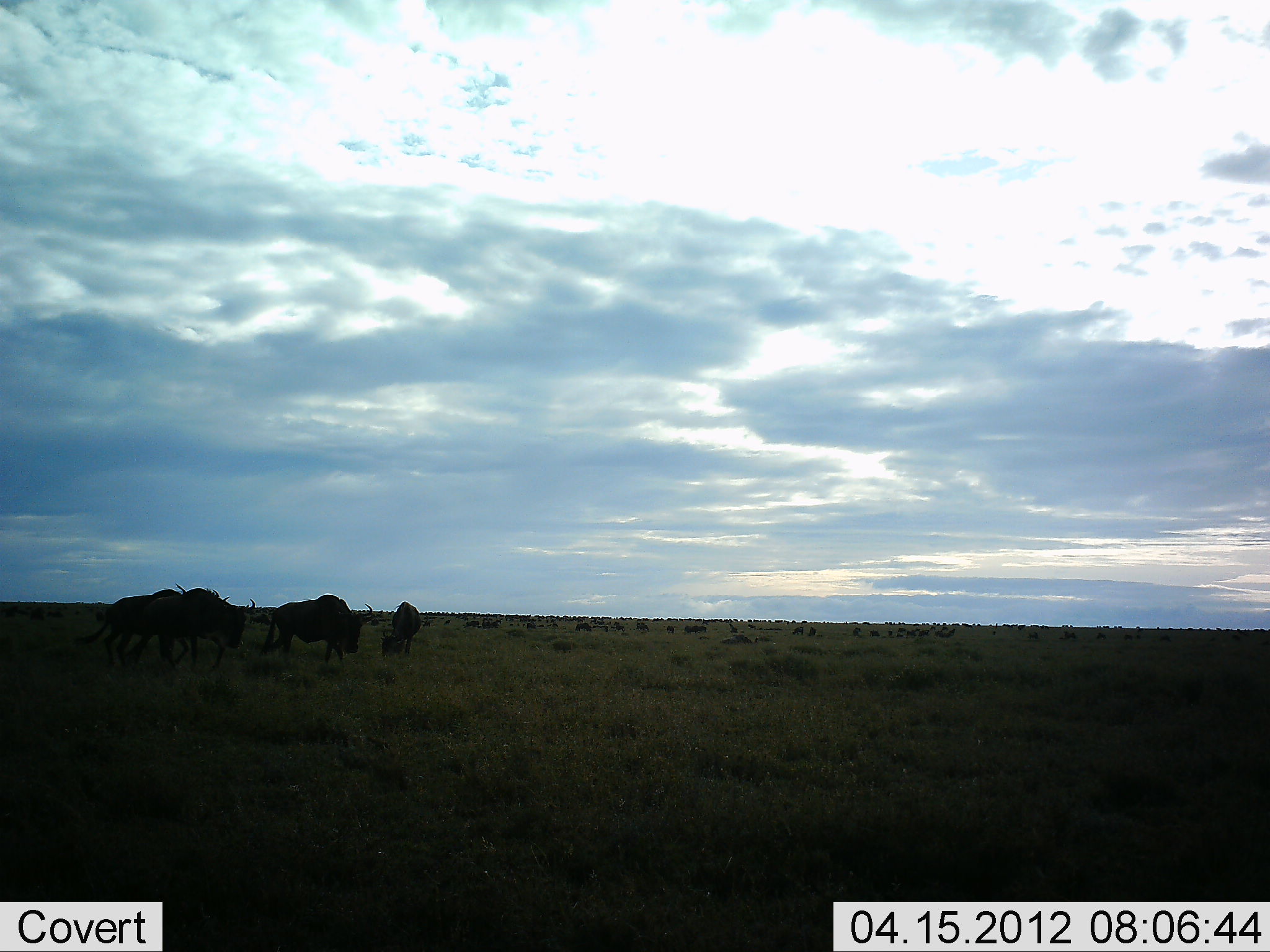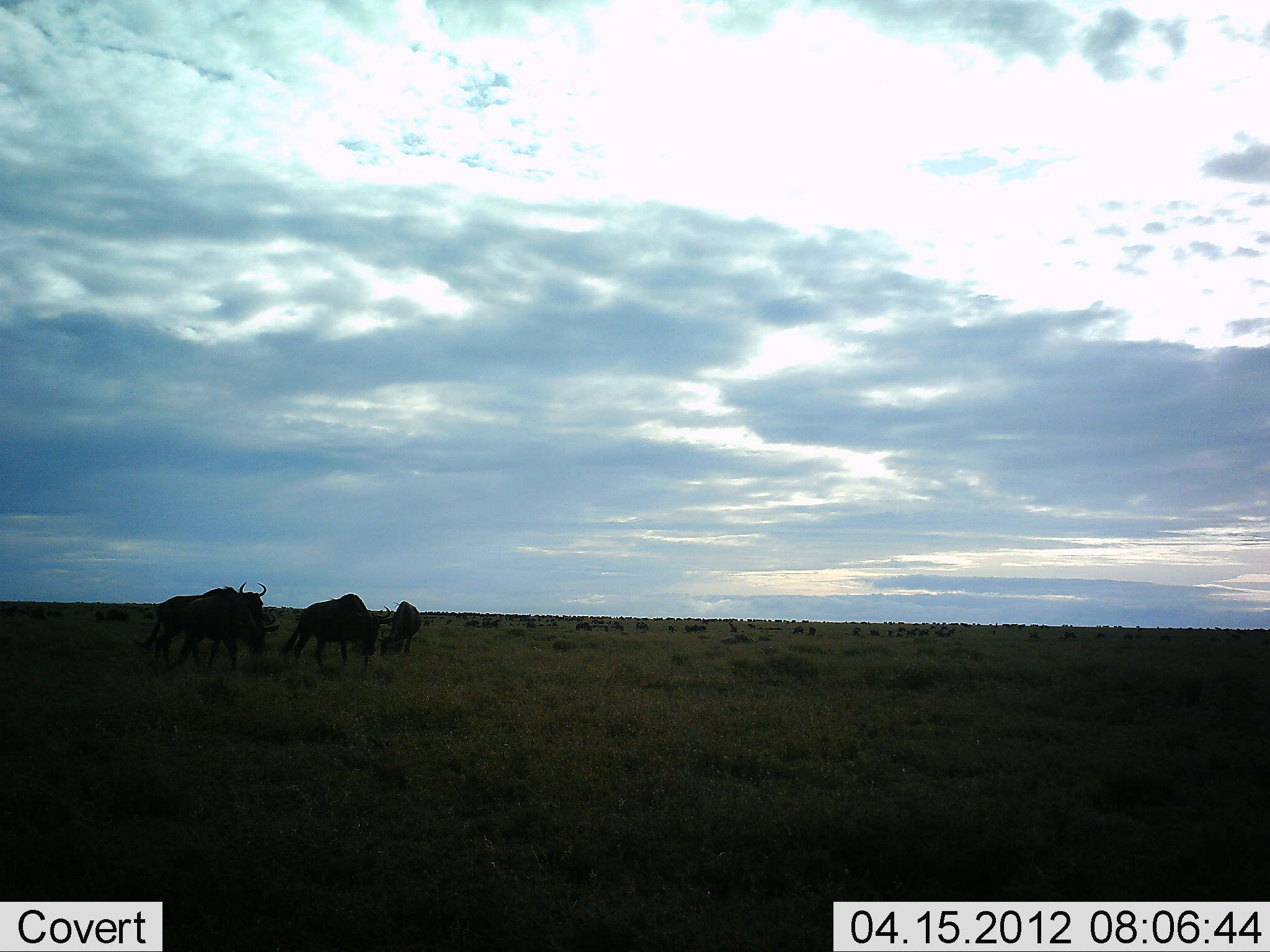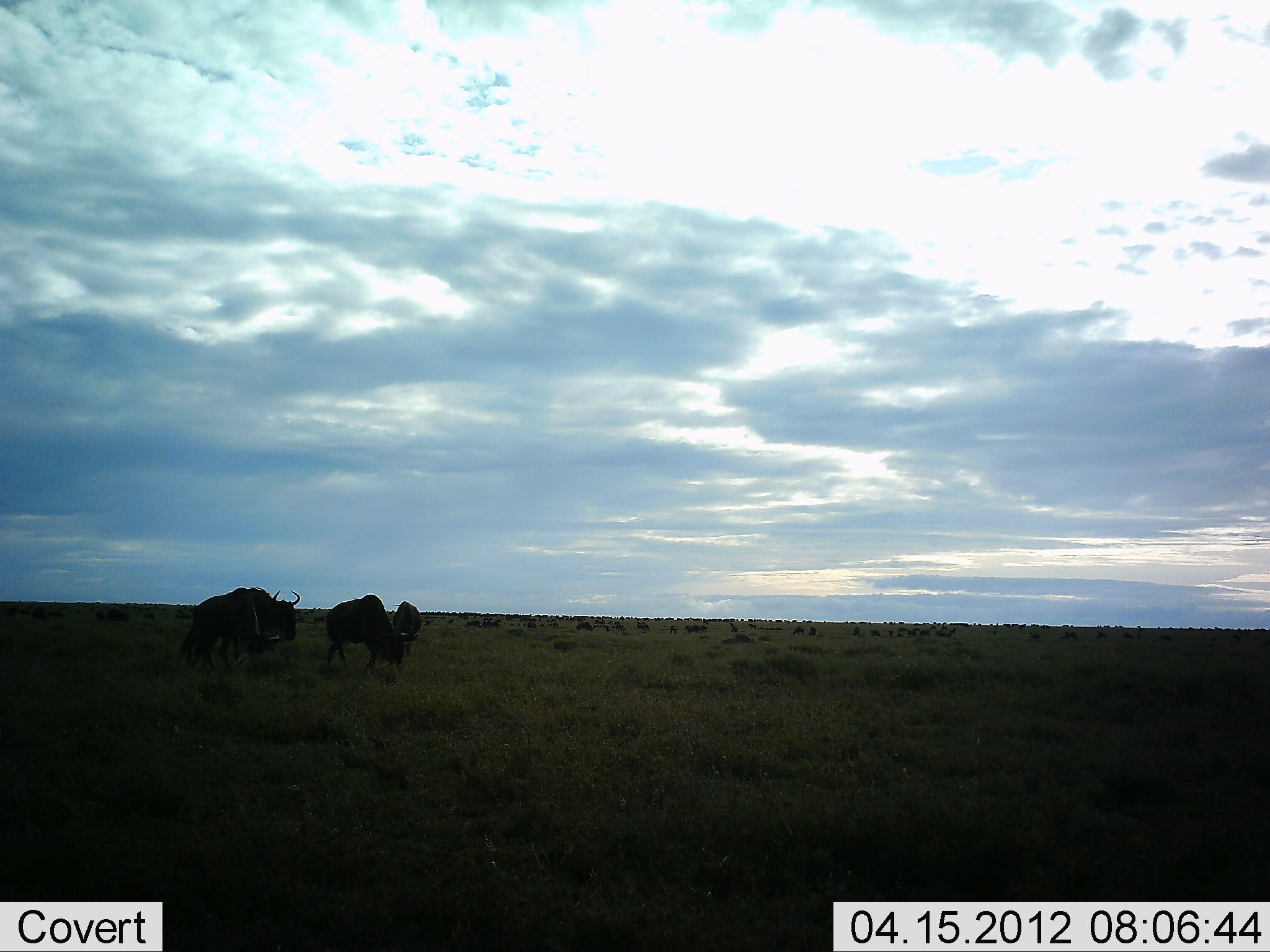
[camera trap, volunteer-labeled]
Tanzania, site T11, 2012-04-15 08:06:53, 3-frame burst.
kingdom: Animalia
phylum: Chordata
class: Mammalia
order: Artiodactyla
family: Bovidae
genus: Connochaetes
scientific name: Connochaetes taurinus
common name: blue wildebeest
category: wildebeest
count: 4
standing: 44%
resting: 0%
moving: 85%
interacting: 11%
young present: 0%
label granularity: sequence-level